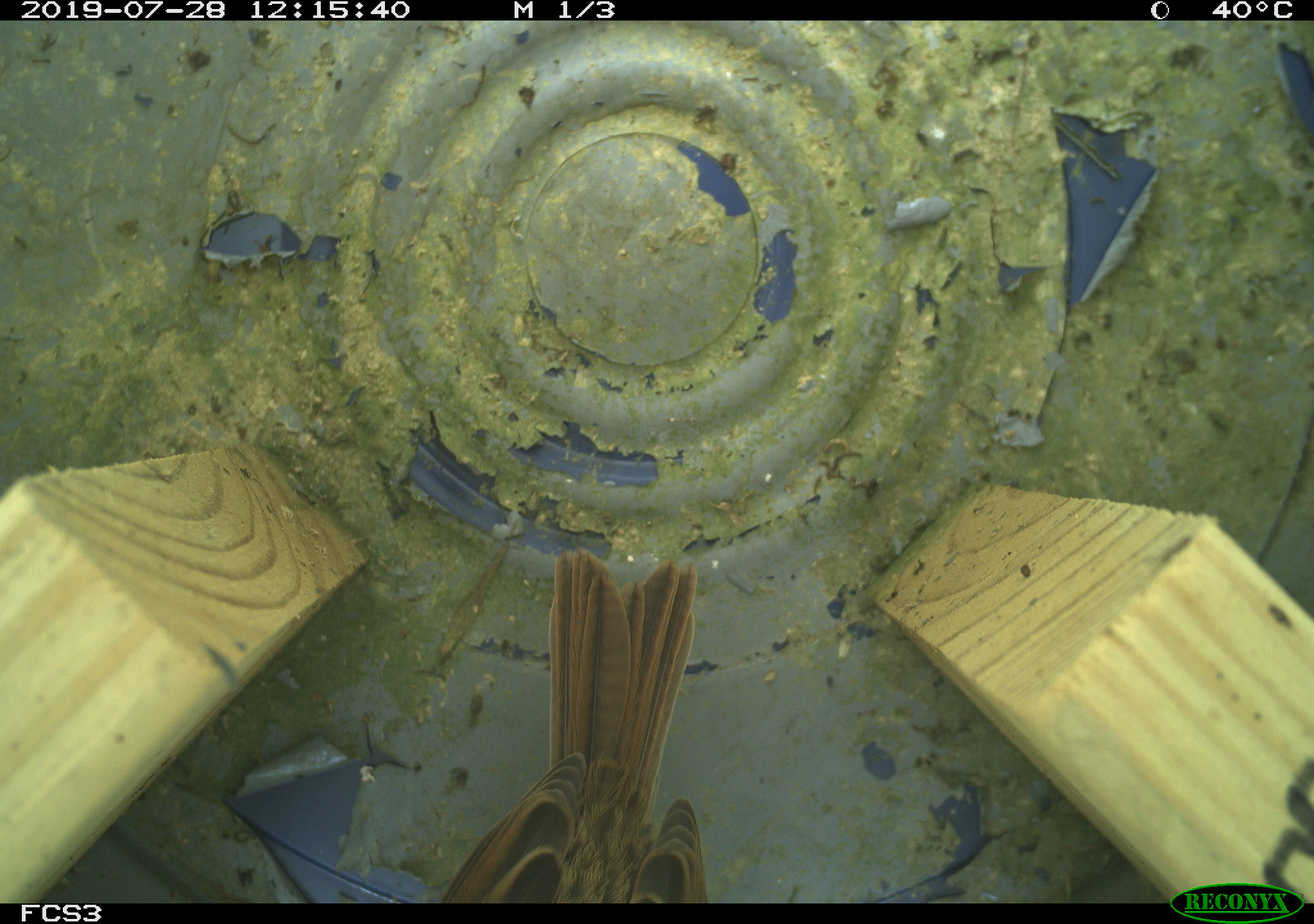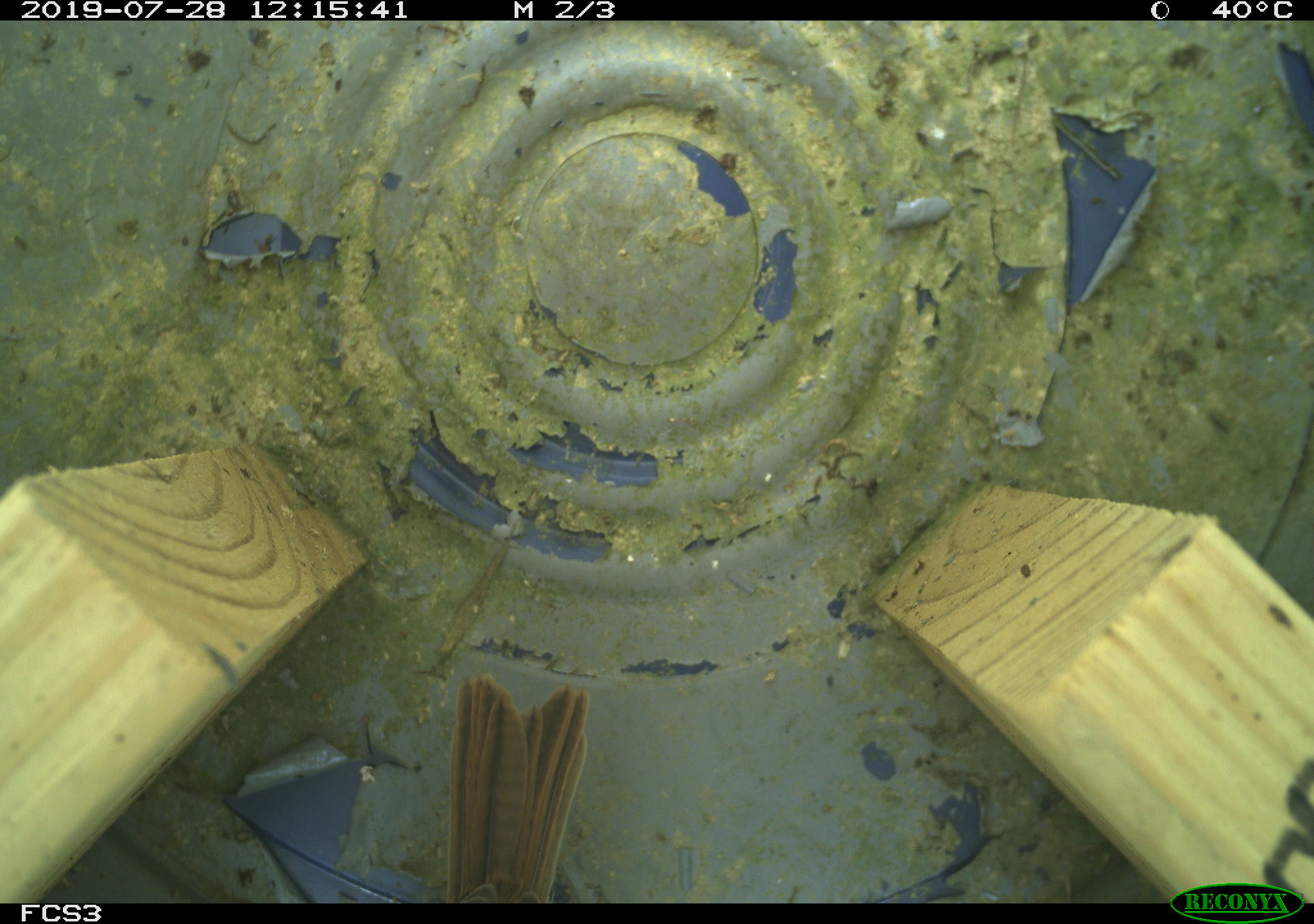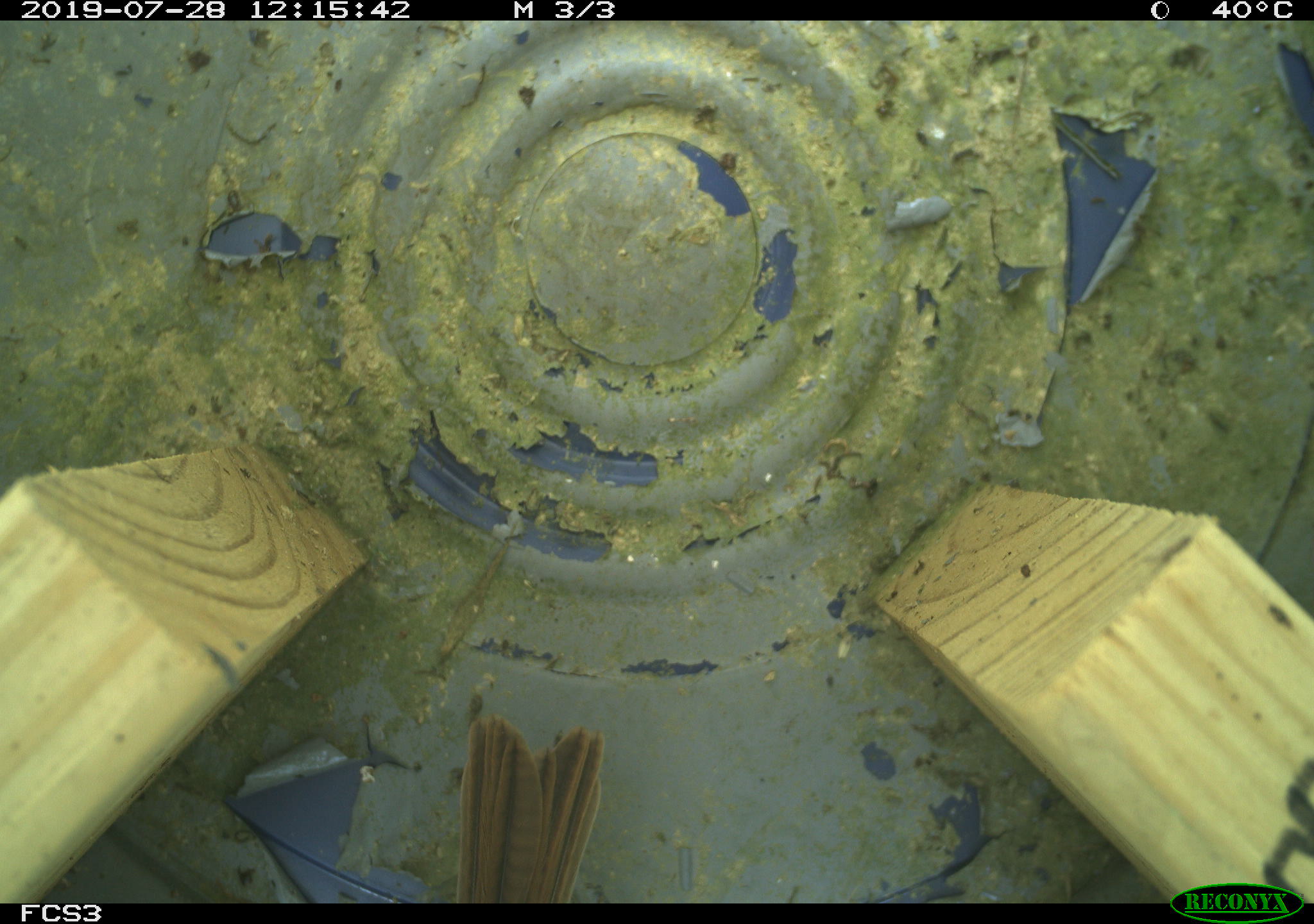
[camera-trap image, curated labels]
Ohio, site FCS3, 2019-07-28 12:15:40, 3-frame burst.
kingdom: Animalia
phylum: Chordata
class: Aves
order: Passeriformes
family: Passerellidae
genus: Melospiza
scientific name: Melospiza melodia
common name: song sparrow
Song sparrow (Melospiza melodia).